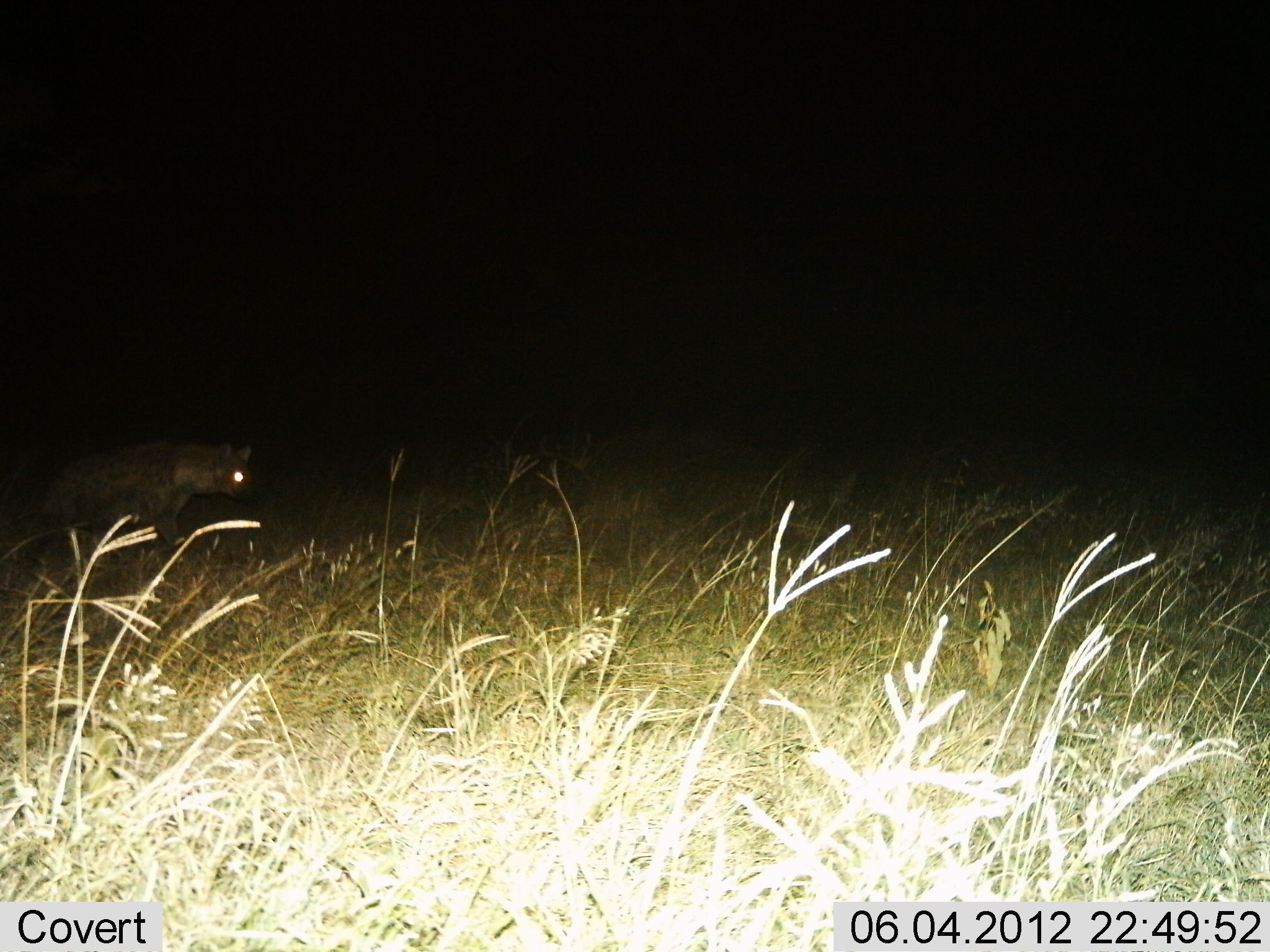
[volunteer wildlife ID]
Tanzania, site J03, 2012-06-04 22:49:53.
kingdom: Animalia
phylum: Chordata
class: Mammalia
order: Carnivora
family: Hyaenidae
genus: Crocuta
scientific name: Crocuta crocuta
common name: spotted hyena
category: hyenaspotted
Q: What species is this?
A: Hyenaspotted (spotted hyena) (Crocuta crocuta).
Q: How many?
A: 1.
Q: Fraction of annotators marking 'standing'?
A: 40%.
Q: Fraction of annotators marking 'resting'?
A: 0%.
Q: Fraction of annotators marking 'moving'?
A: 60%.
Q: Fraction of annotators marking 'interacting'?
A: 0%.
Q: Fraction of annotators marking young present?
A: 0%.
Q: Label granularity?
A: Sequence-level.